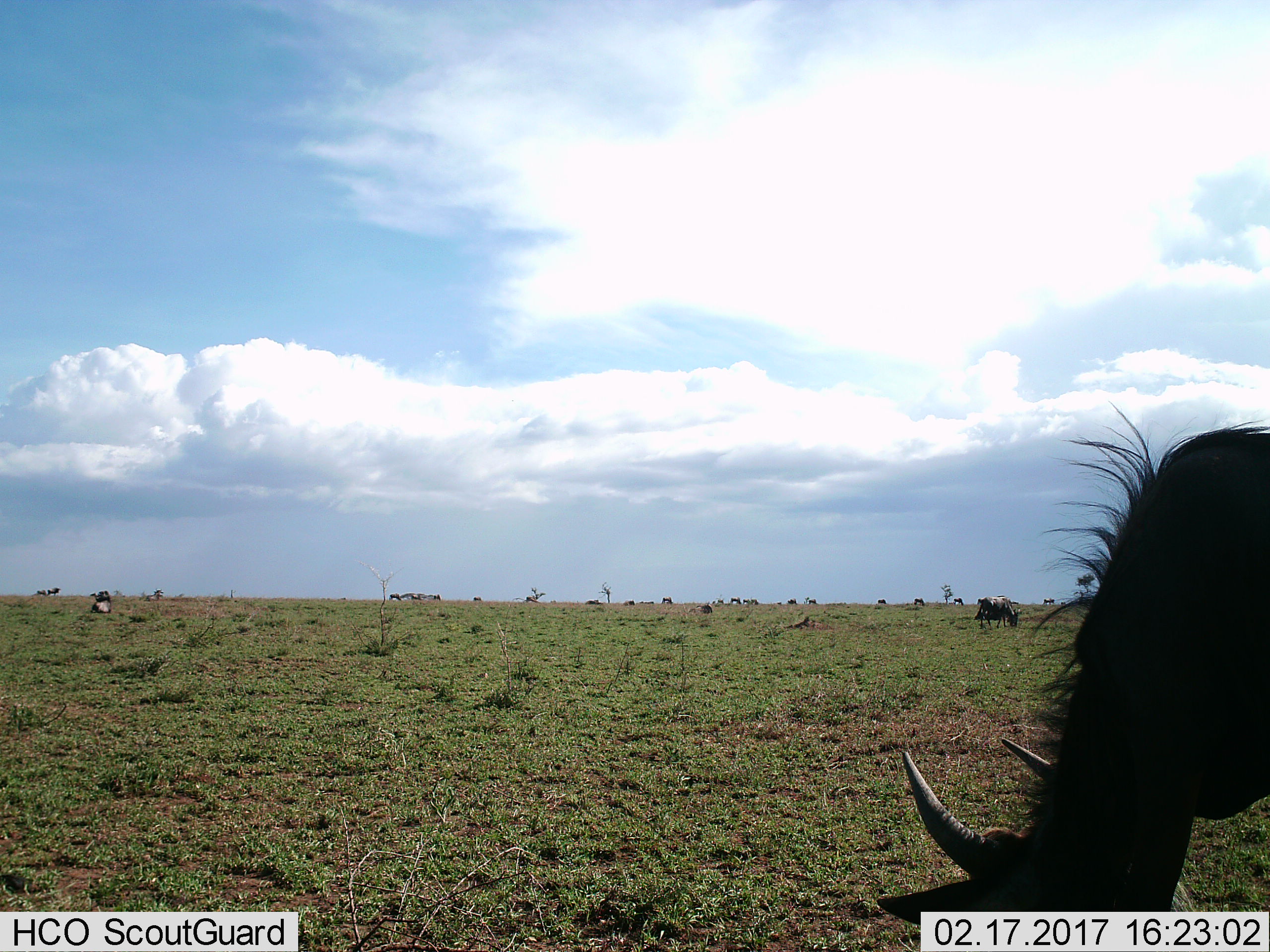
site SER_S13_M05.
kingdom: Animalia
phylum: Chordata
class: Mammalia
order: Artiodactyla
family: Bovidae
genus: Connochaetes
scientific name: Connochaetes taurinus taurinus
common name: blue wildebeest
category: wildebeestblue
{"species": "wildebeestblue (blue wildebeest) (Connochaetes taurinus taurinus)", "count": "11-50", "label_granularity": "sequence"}